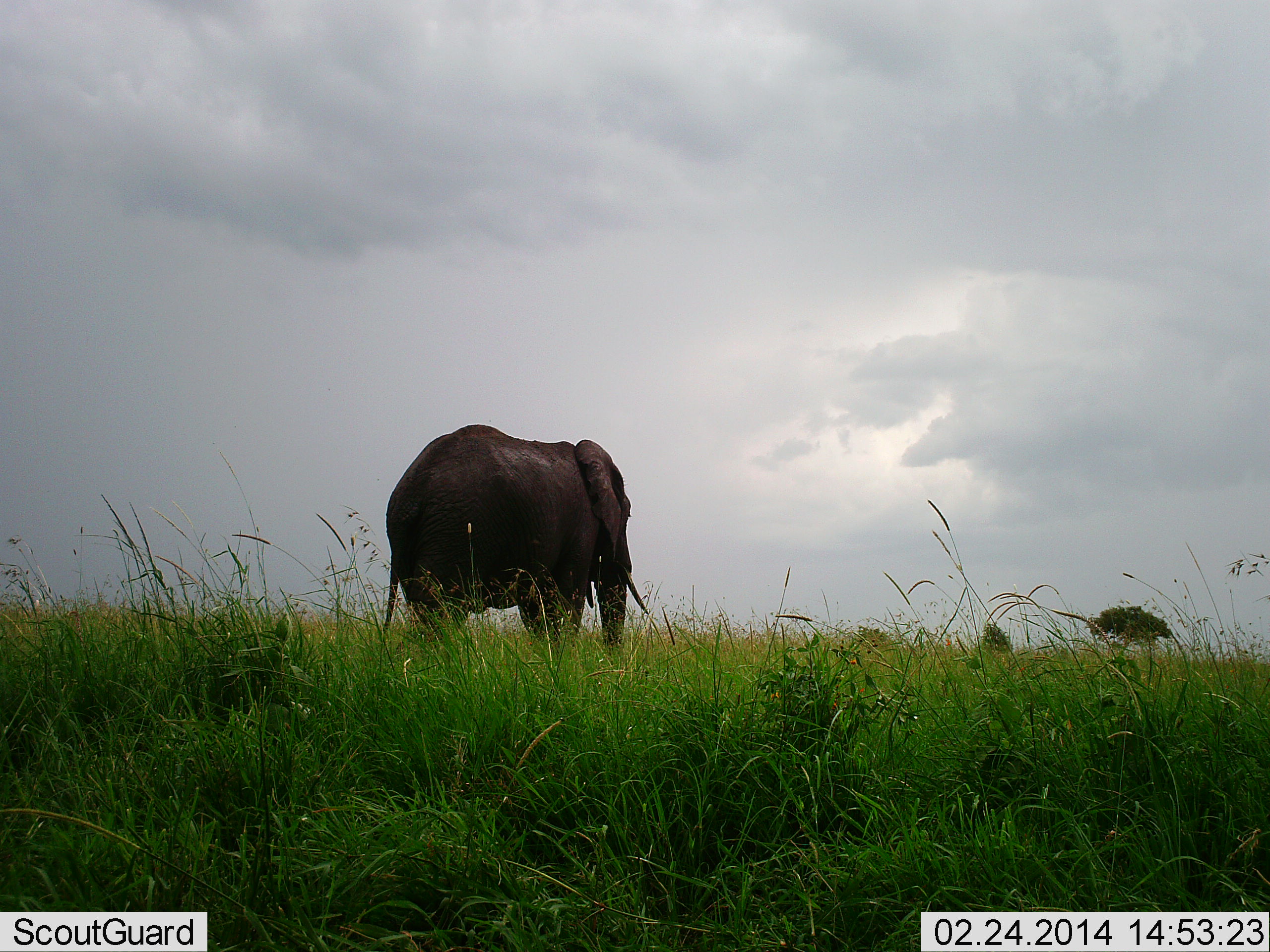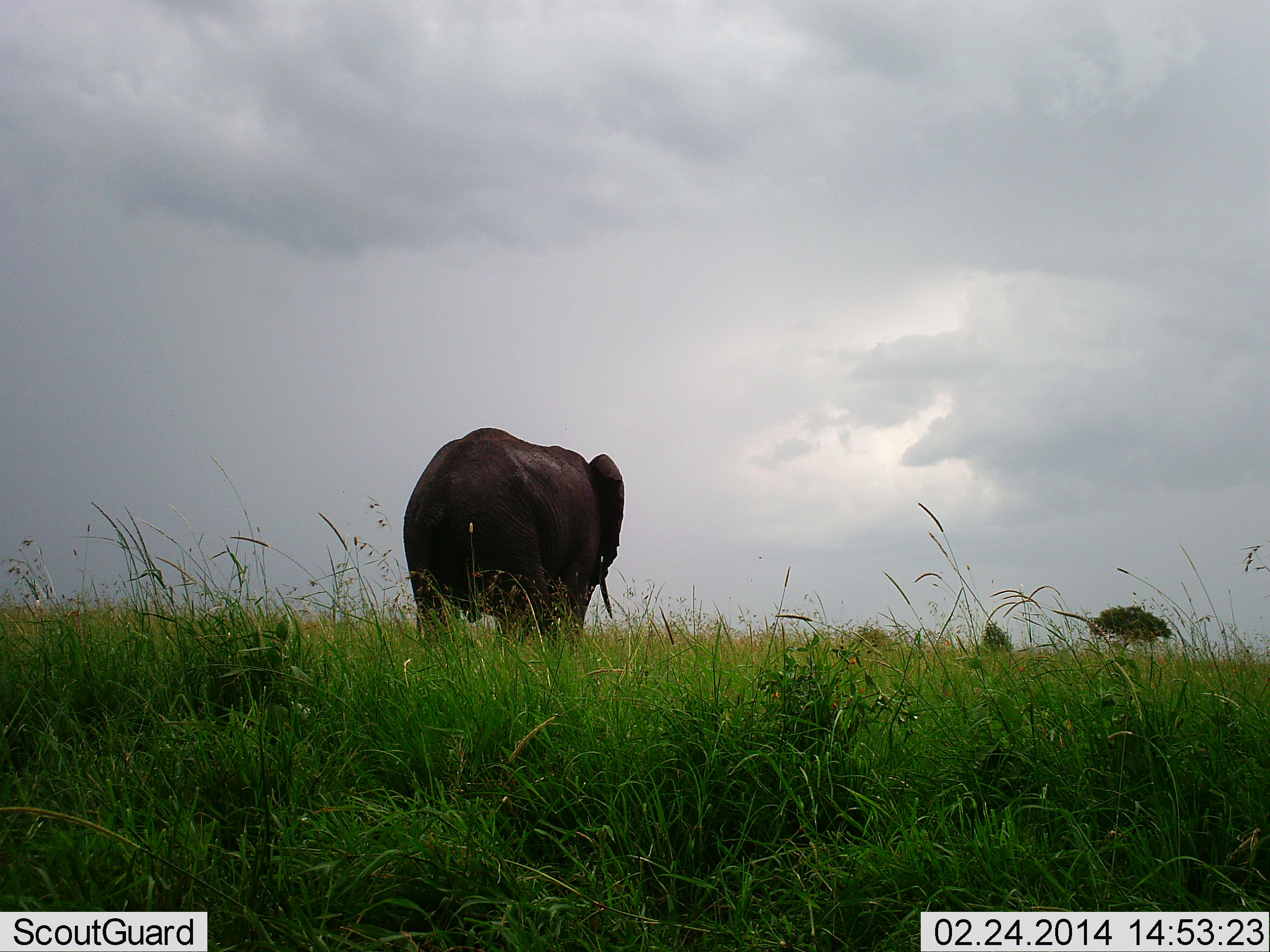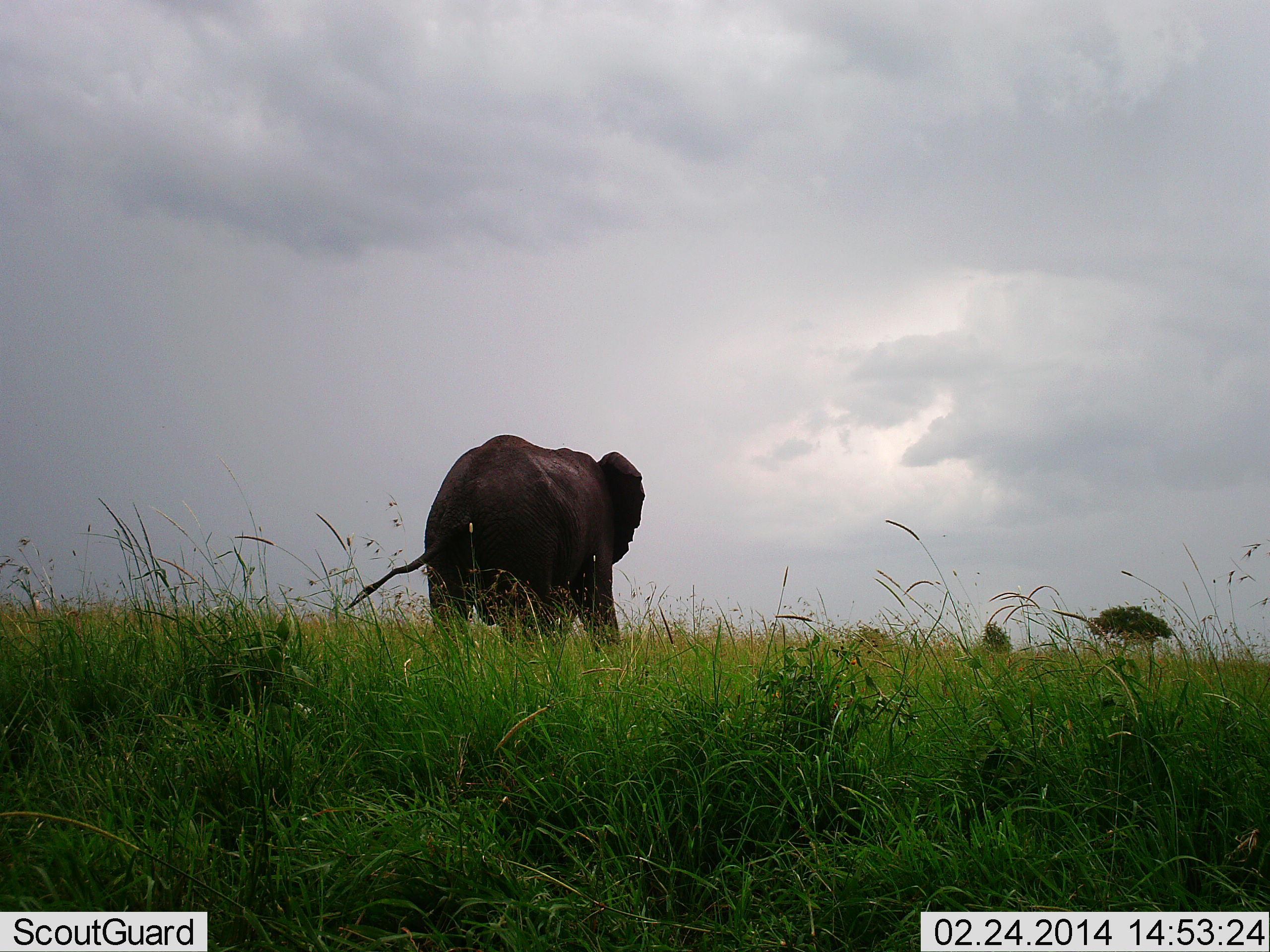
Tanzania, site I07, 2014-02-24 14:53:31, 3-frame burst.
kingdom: Animalia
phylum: Chordata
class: Mammalia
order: Proboscidea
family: Elephantidae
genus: Loxodonta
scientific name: Loxodonta africana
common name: african bush elephant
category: elephant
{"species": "elephant (african bush elephant) (Loxodonta africana)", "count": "1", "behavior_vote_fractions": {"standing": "20%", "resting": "0%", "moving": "80%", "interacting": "0%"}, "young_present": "0%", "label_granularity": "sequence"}